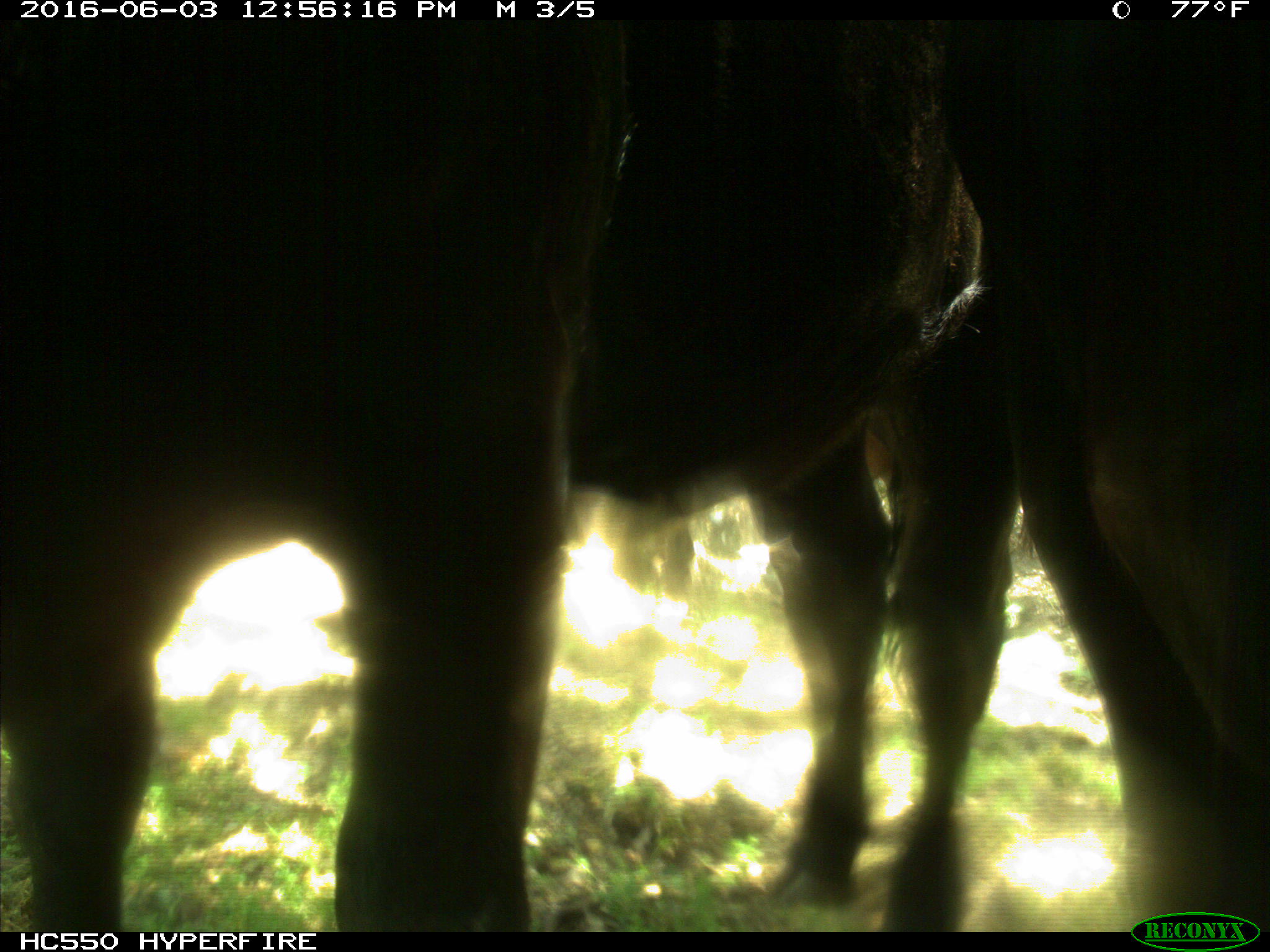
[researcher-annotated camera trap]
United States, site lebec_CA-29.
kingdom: Animalia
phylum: Chordata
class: Mammalia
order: Artiodactyla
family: Bovidae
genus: Bos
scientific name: Bos taurus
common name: domestic cow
Bos taurus (domestic cow).